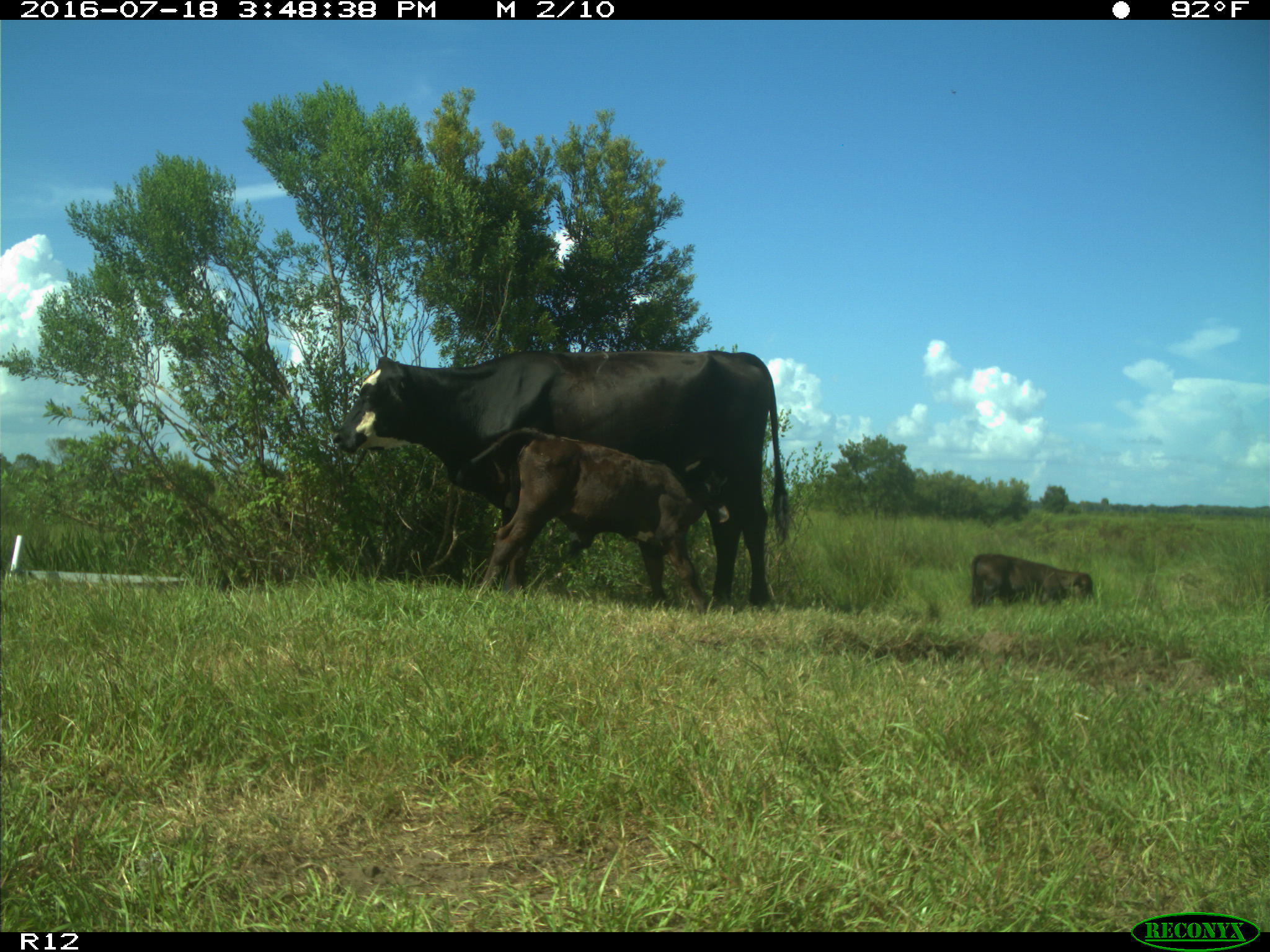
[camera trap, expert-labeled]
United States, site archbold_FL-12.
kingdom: Animalia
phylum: Chordata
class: Mammalia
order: Artiodactyla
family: Bovidae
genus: Bos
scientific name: Bos taurus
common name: domestic cow